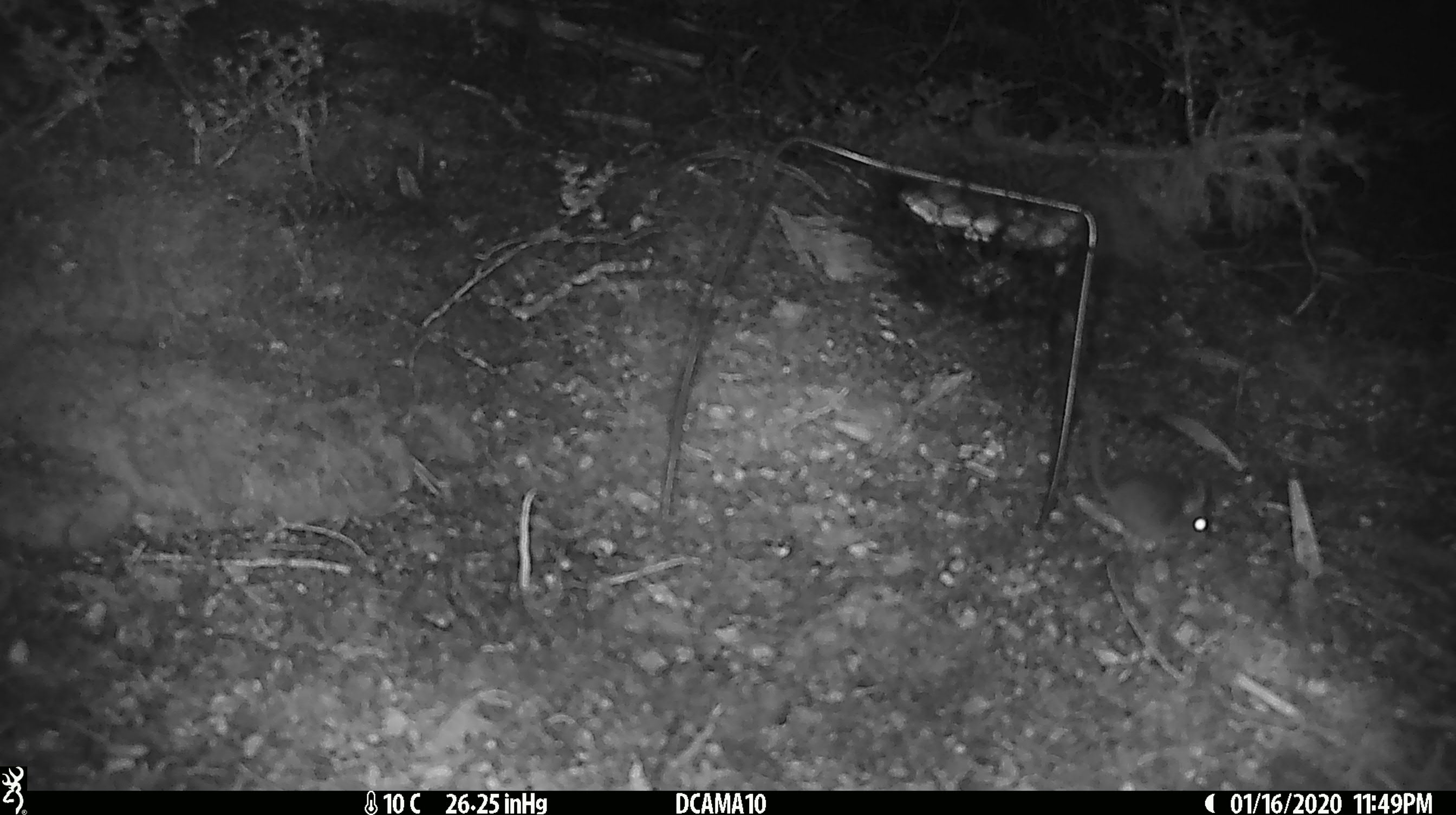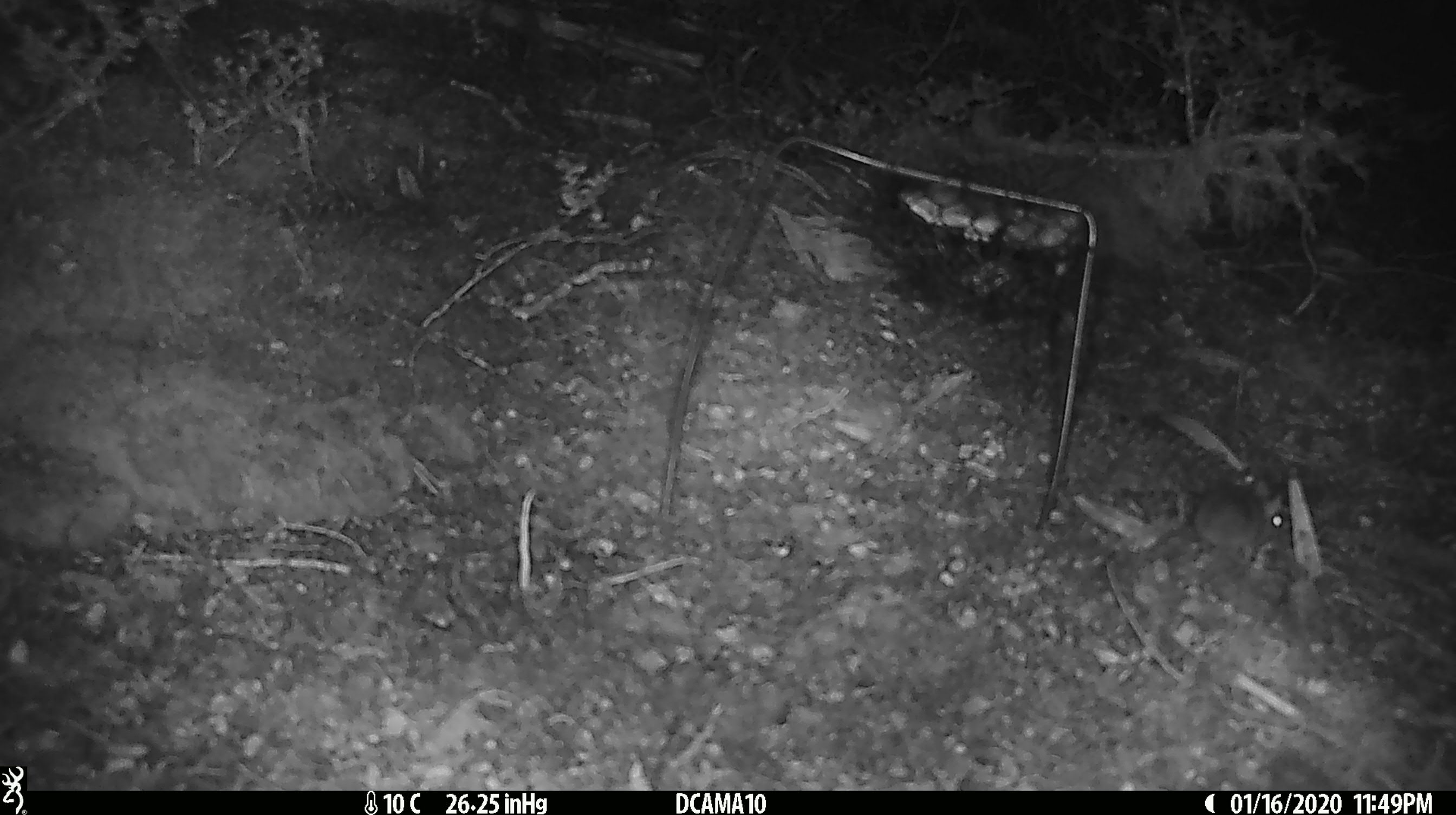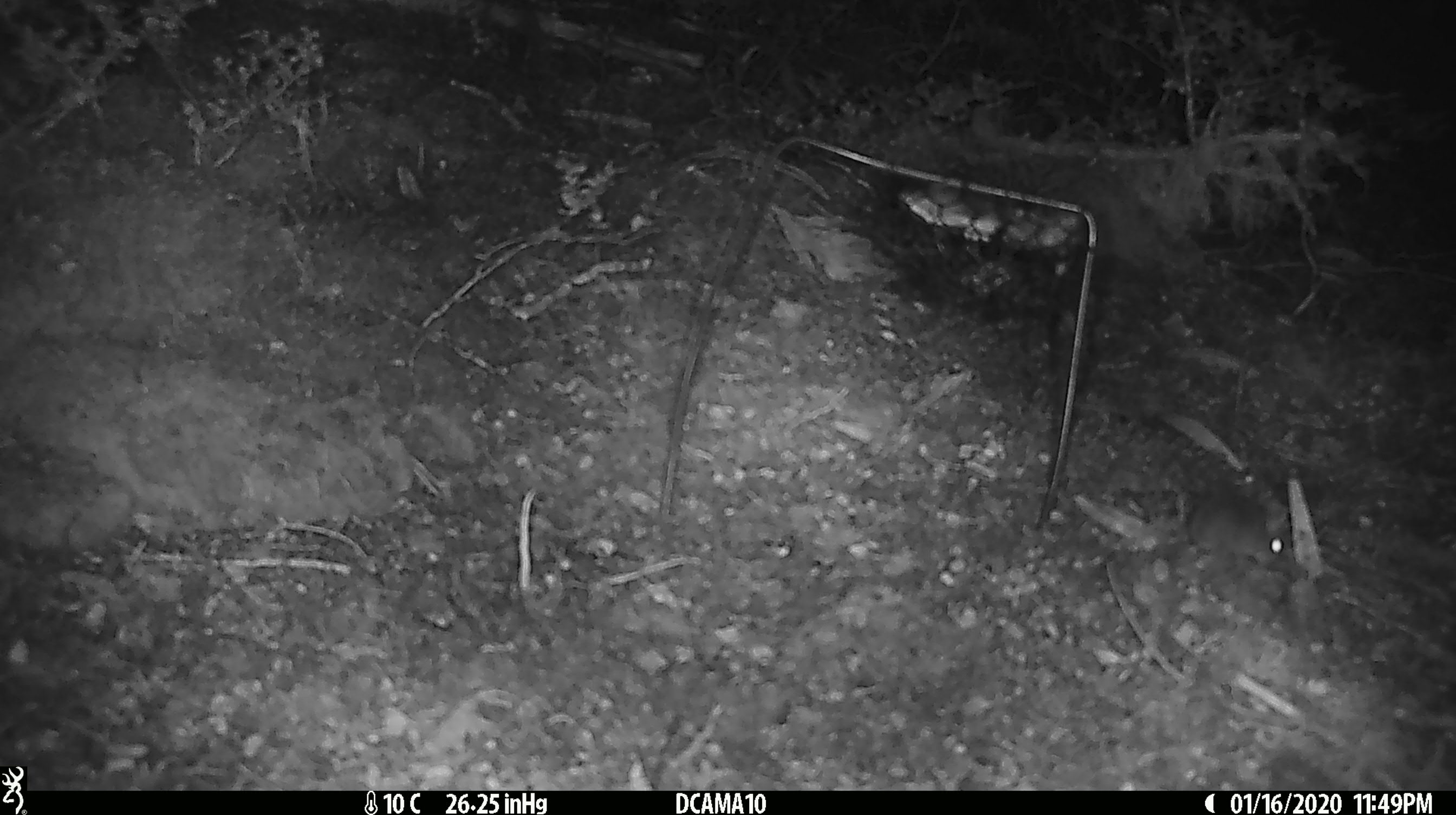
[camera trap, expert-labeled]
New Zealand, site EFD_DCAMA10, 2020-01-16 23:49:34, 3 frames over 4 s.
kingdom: Animalia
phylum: Chordata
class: Mammalia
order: Rodentia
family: Muridae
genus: Mus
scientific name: Mus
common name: mouse